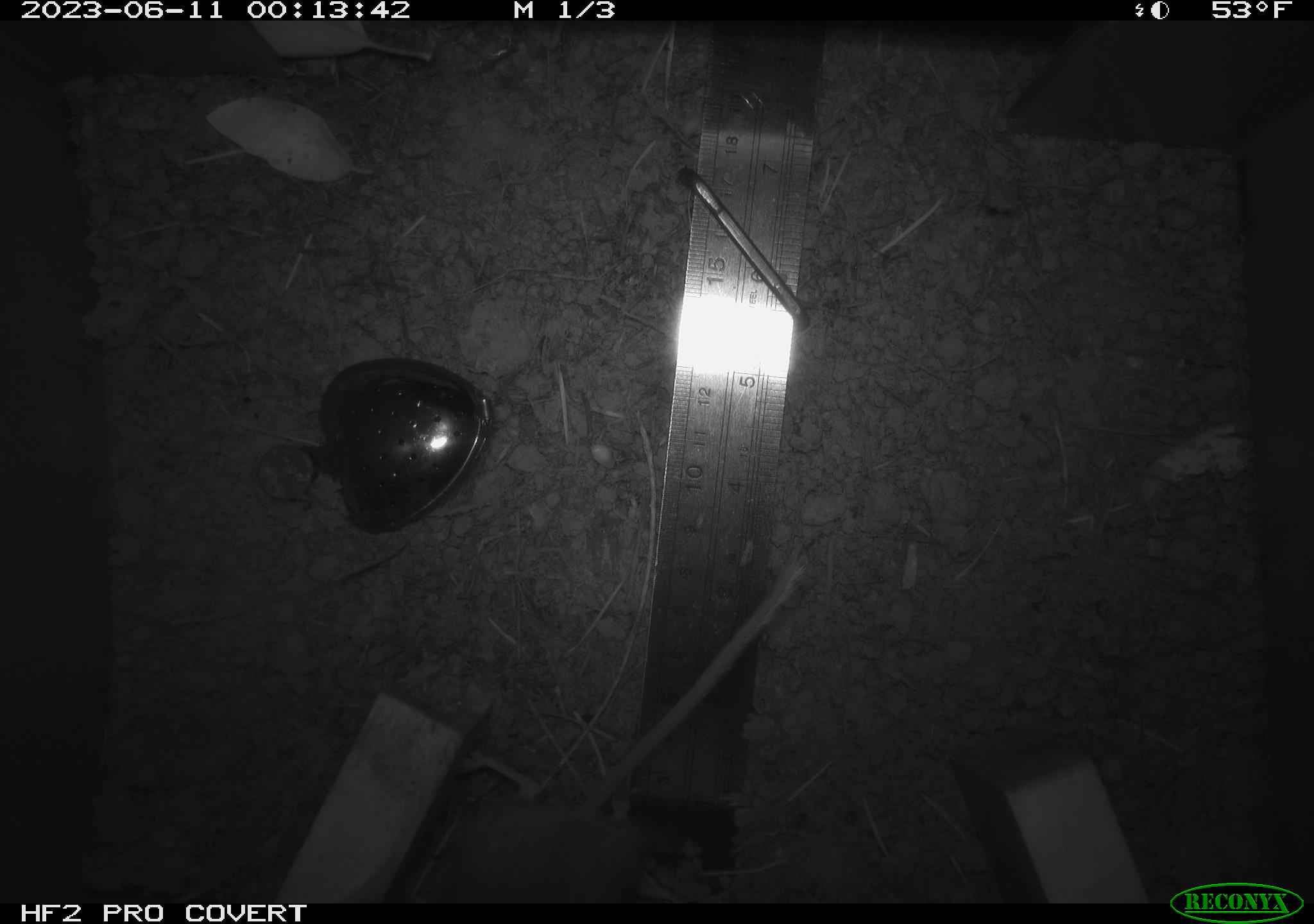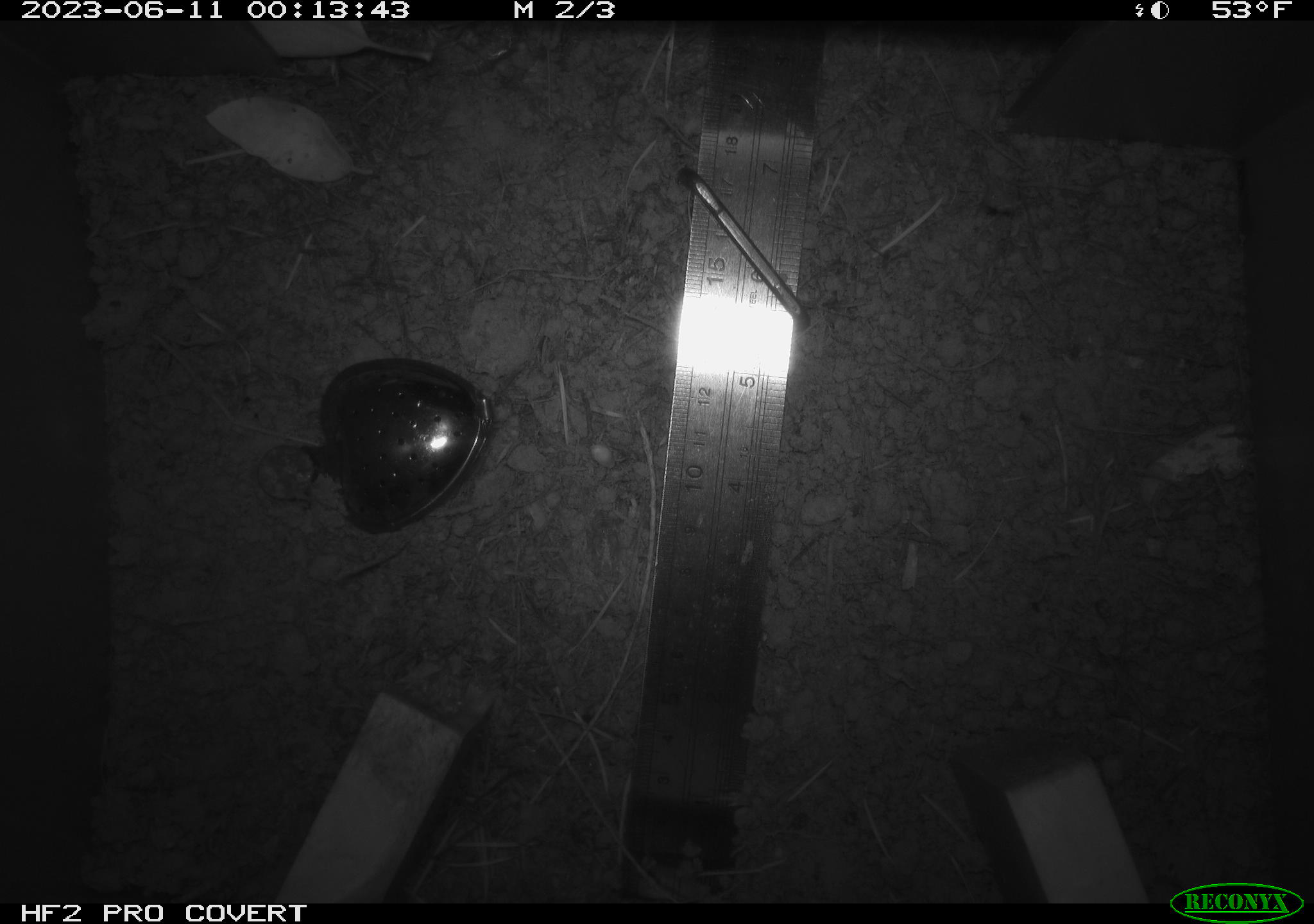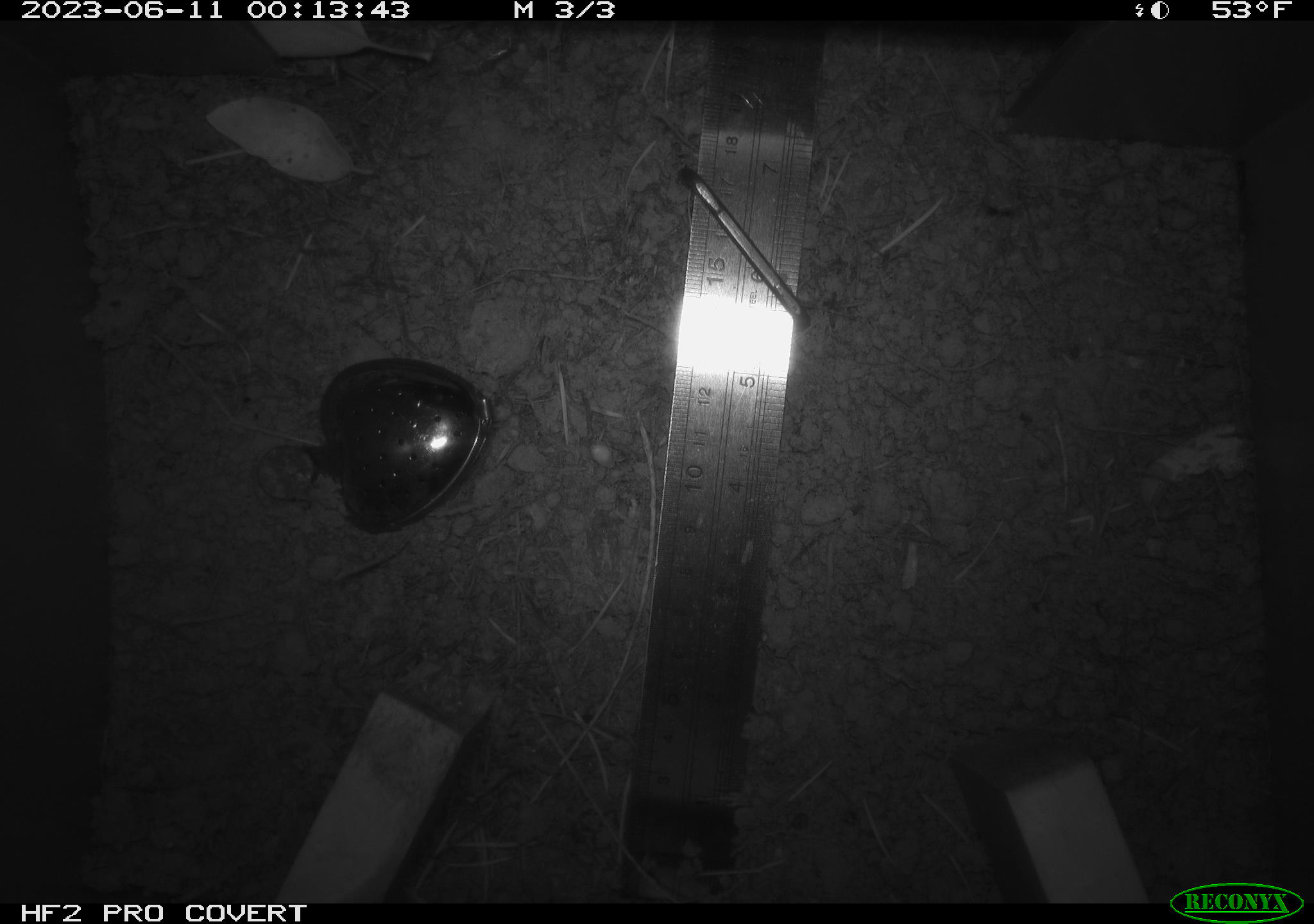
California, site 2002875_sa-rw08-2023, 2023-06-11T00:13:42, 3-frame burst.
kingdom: Animalia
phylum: Chordata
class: Mammalia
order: Rodentia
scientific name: Rodentia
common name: mouse species